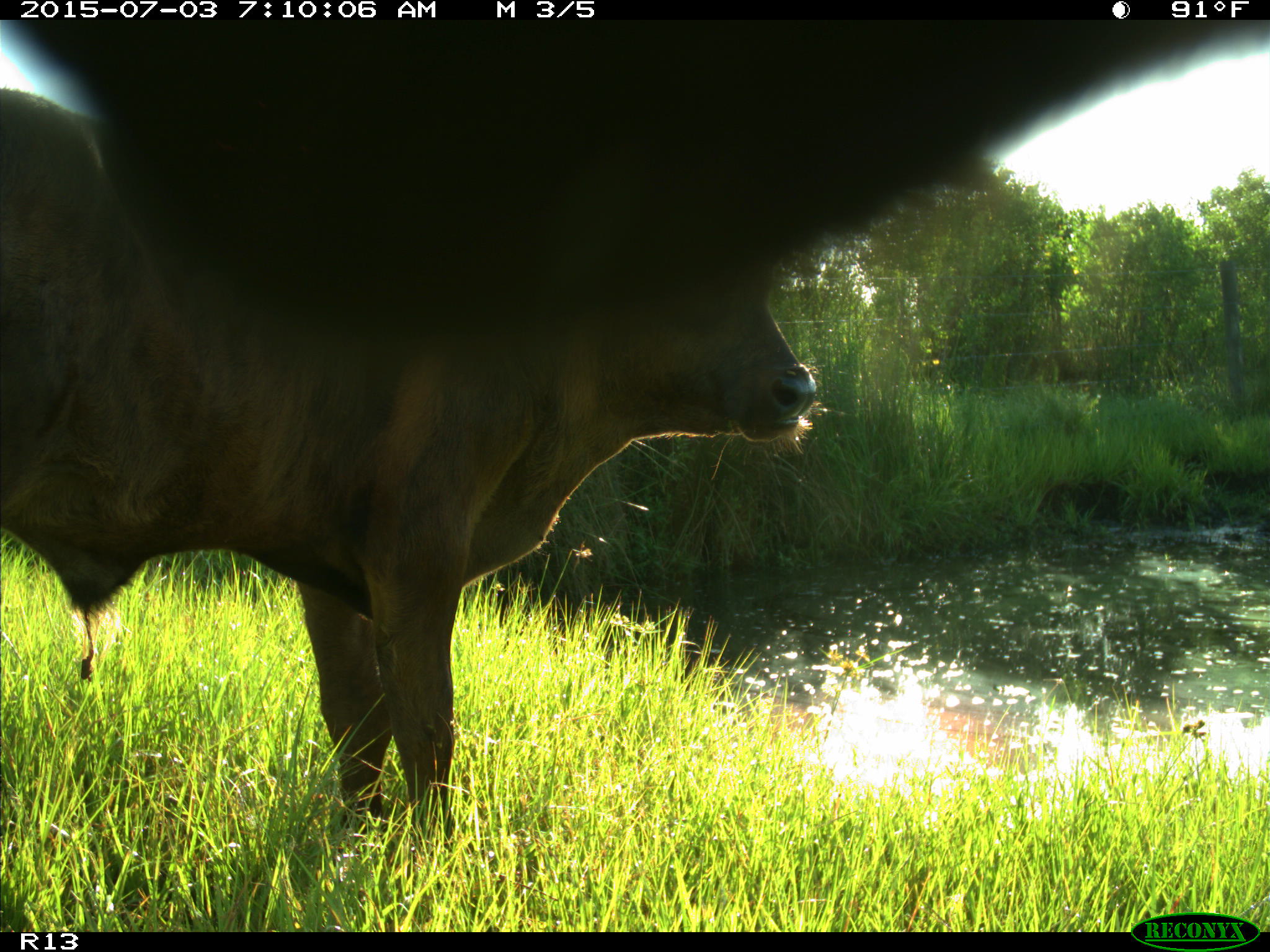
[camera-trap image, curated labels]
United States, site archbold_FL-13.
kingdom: Animalia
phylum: Chordata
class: Mammalia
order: Artiodactyla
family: Bovidae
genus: Bos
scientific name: Bos taurus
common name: domestic cow